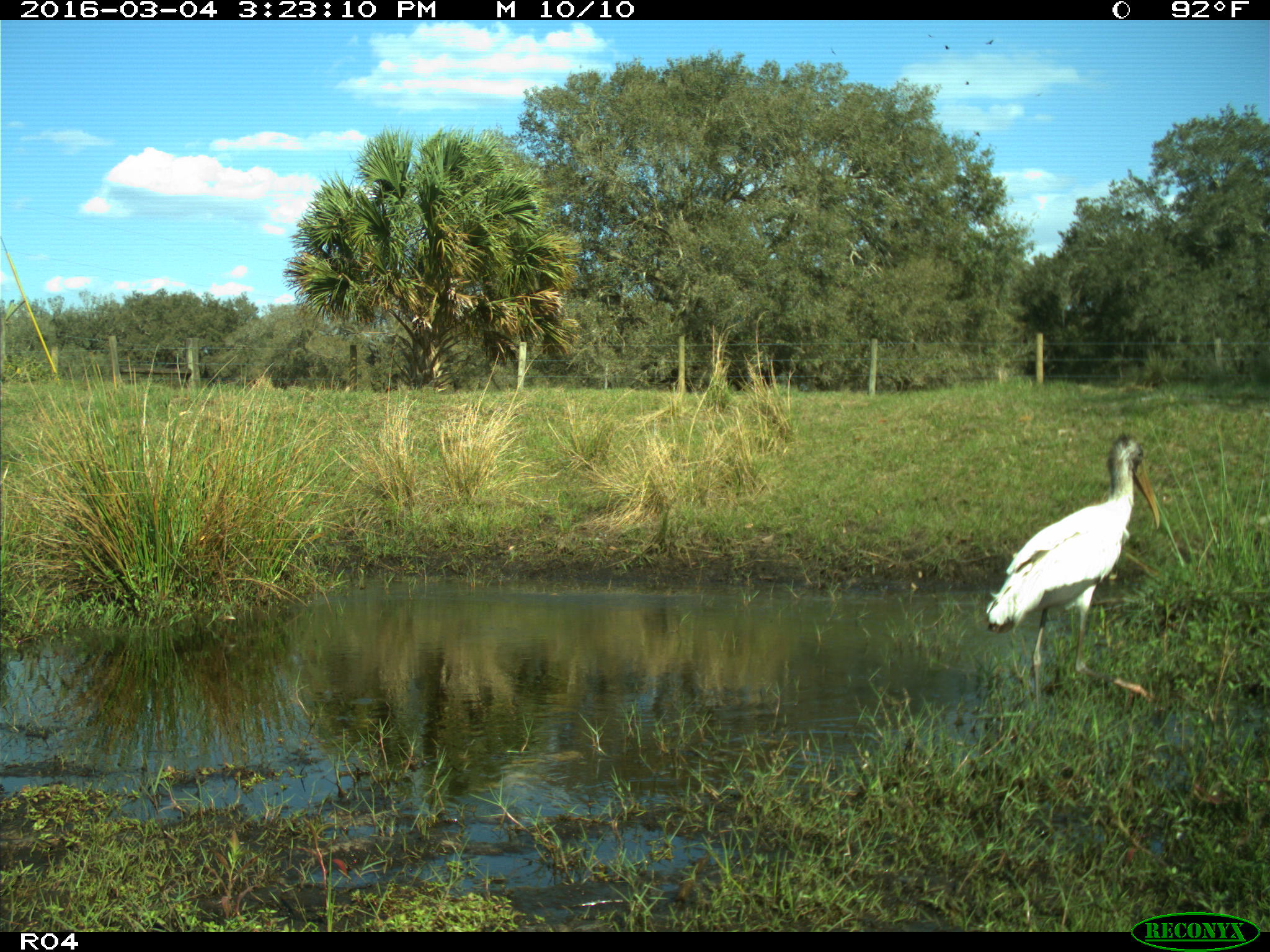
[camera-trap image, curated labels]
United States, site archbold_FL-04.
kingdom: Animalia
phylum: Chordata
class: Aves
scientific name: Aves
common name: birds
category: unidentified bird